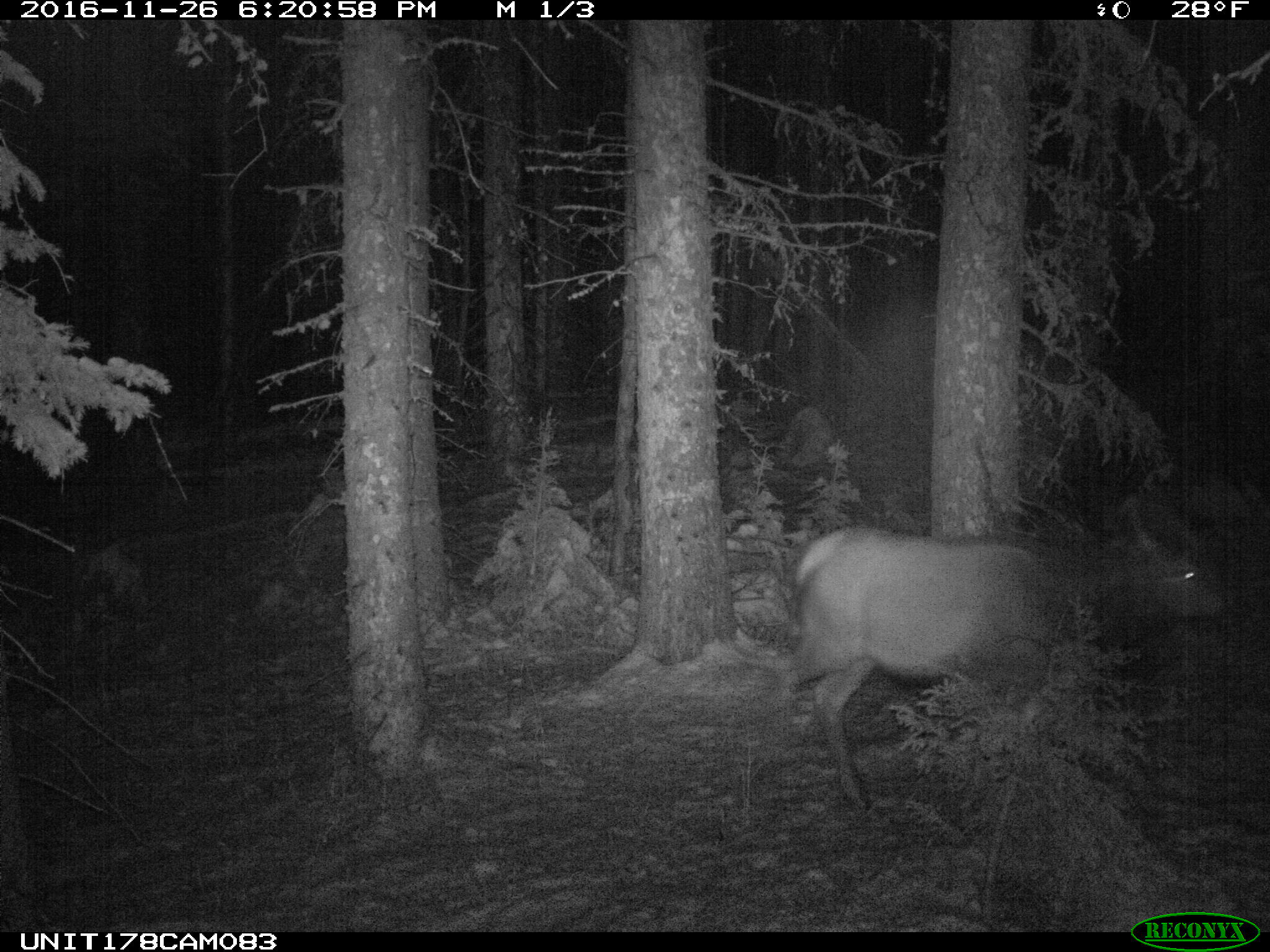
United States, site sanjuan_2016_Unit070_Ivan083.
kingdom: Animalia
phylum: Chordata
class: Mammalia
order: Artiodactyla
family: Cervidae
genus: Cervus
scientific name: Cervus elaphus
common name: red deer